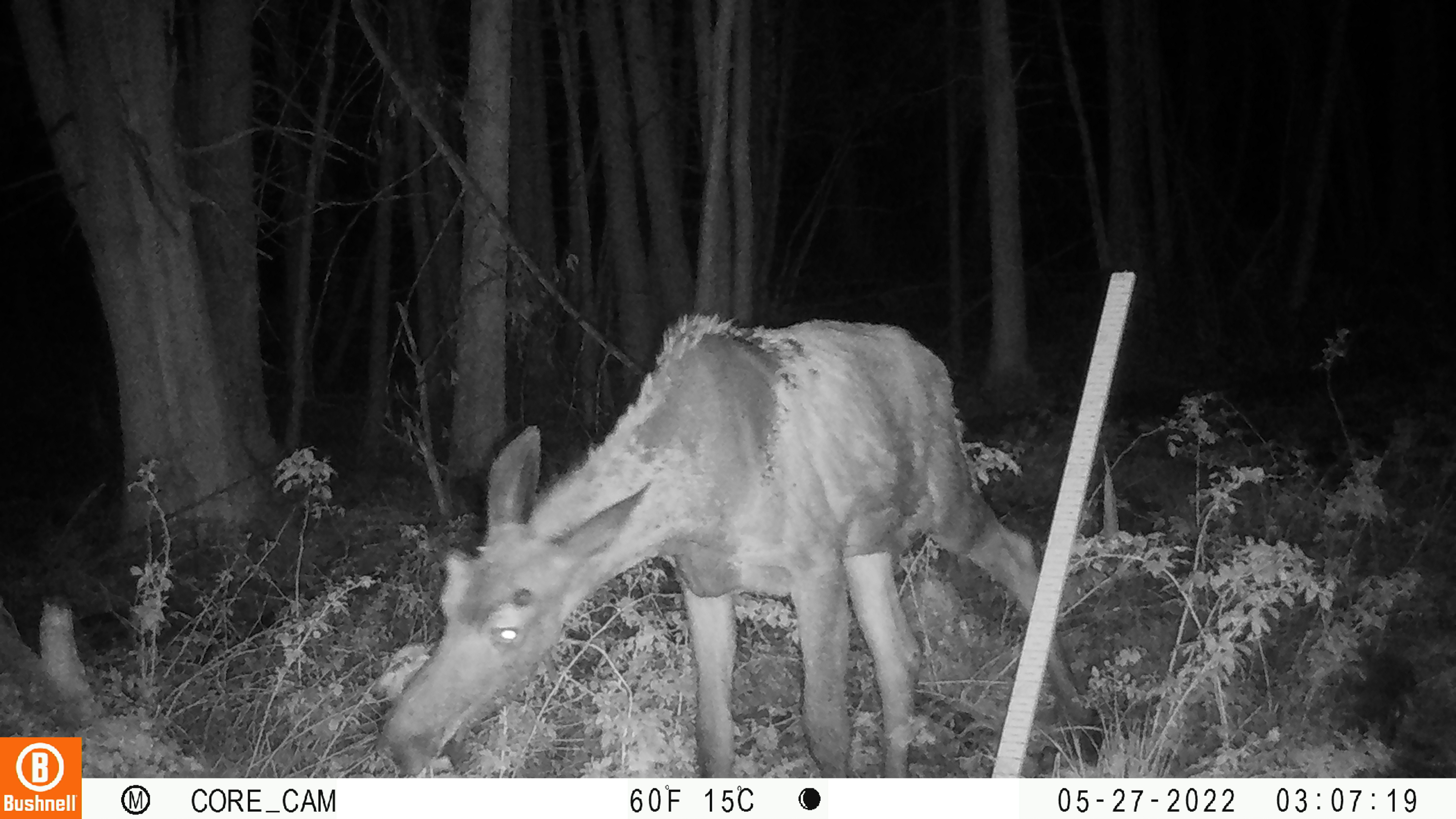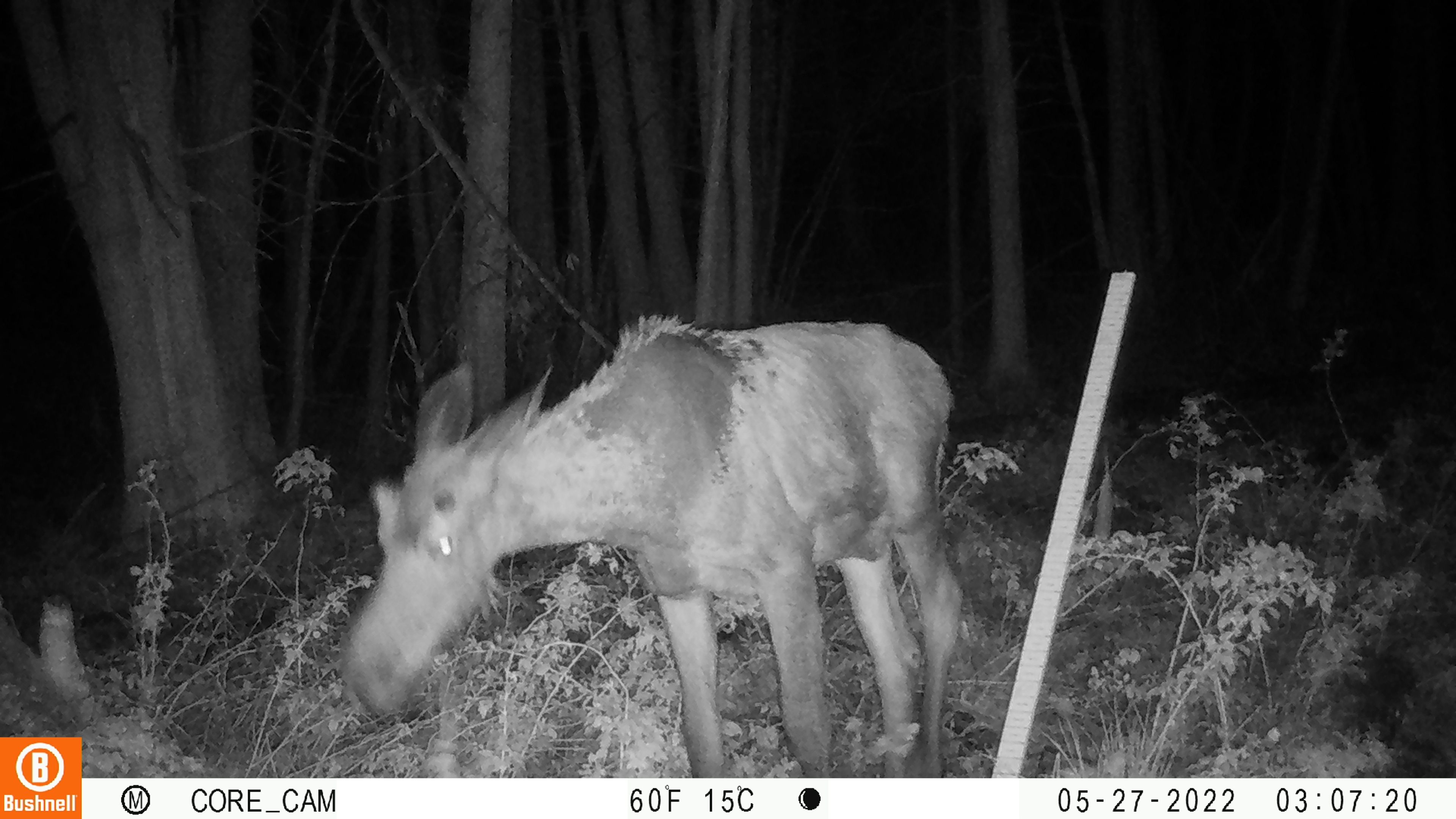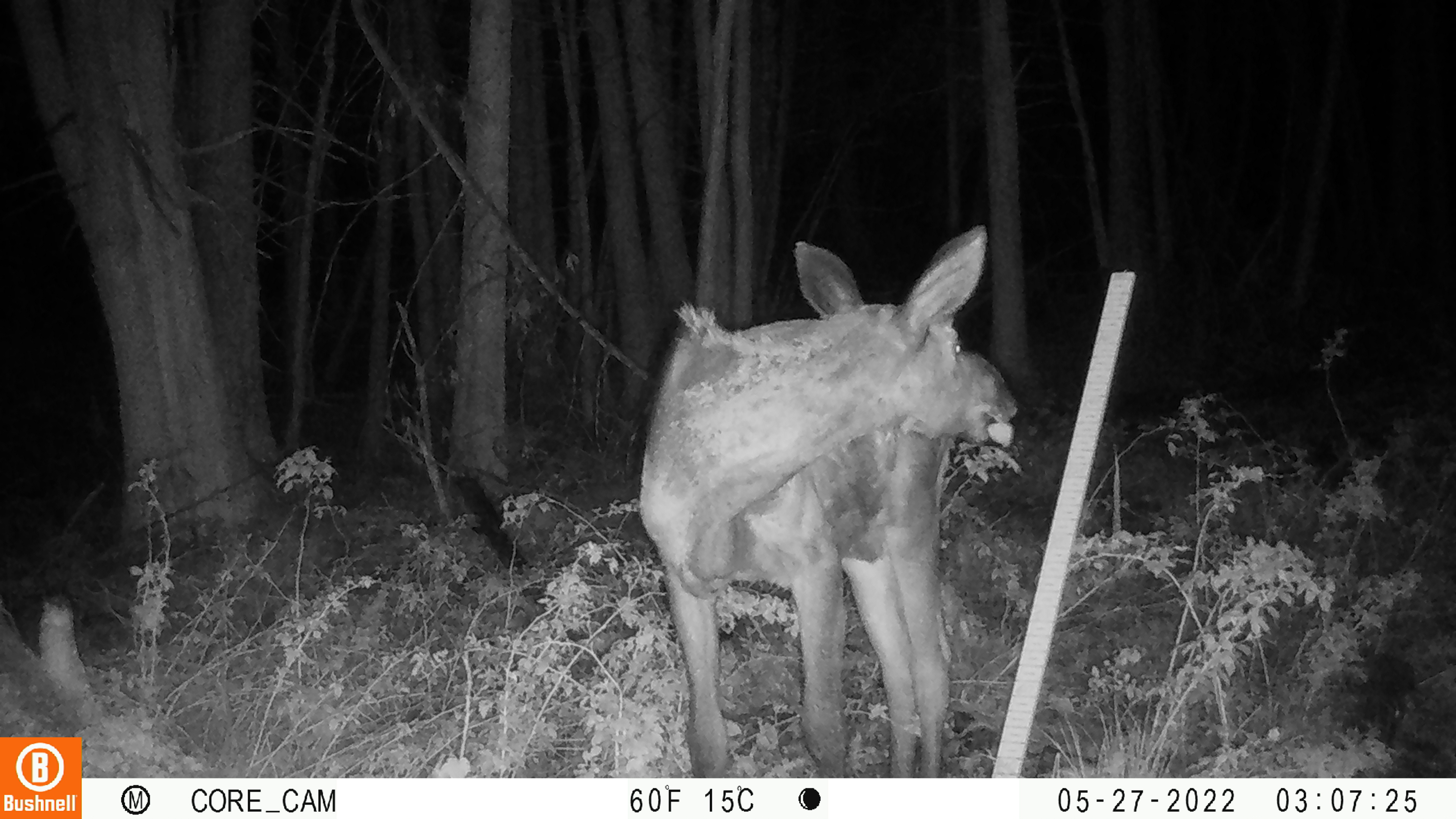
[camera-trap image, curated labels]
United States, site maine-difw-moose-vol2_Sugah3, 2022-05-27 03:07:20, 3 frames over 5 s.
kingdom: Animalia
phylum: Chordata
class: Mammalia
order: Artiodactyla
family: Cervidae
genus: Alces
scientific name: Alces alces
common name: moose